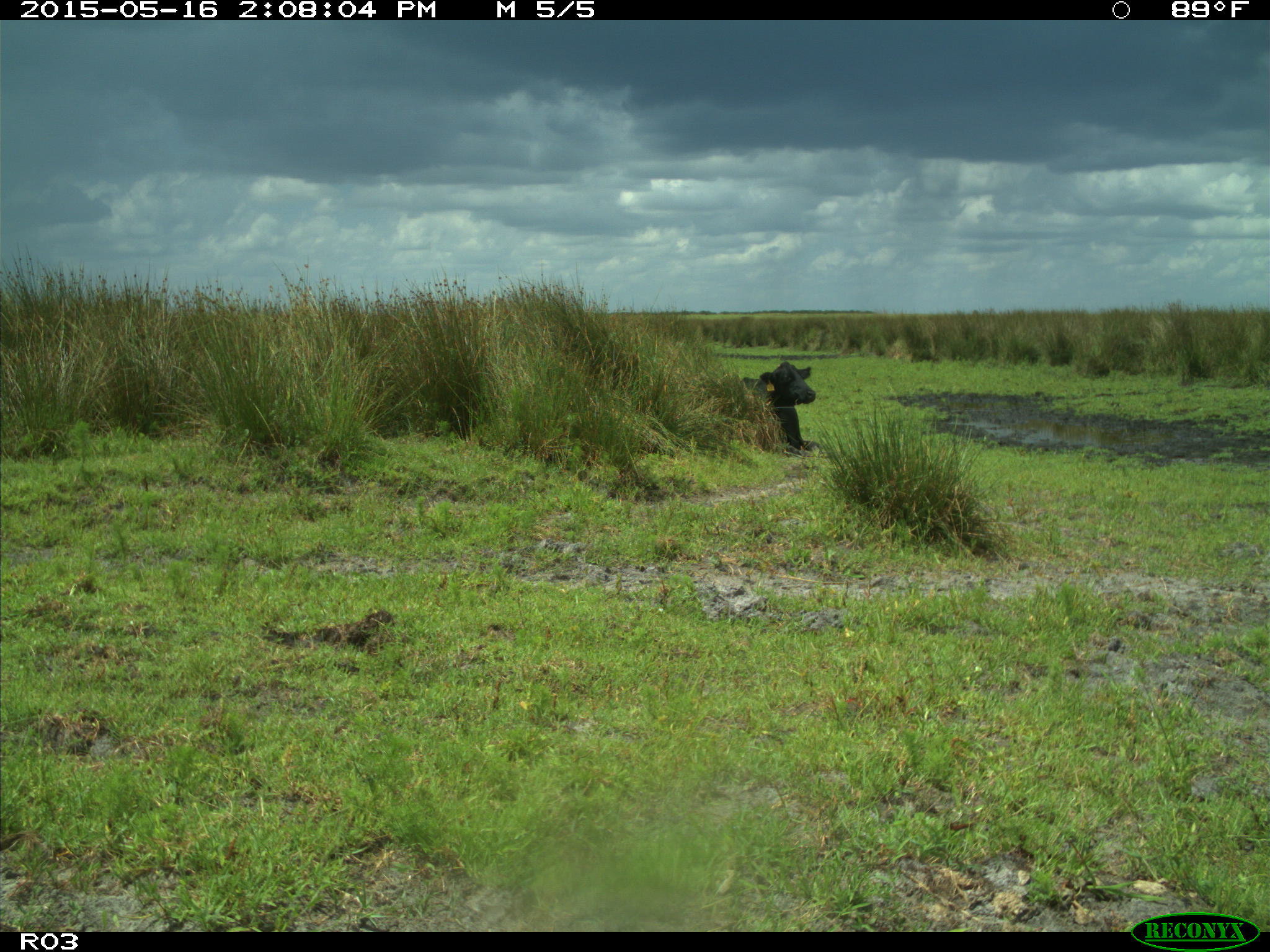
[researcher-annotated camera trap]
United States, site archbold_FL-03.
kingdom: Animalia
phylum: Chordata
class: Mammalia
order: Artiodactyla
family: Bovidae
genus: Bos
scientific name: Bos taurus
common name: domestic cow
Bos taurus (domestic cow).